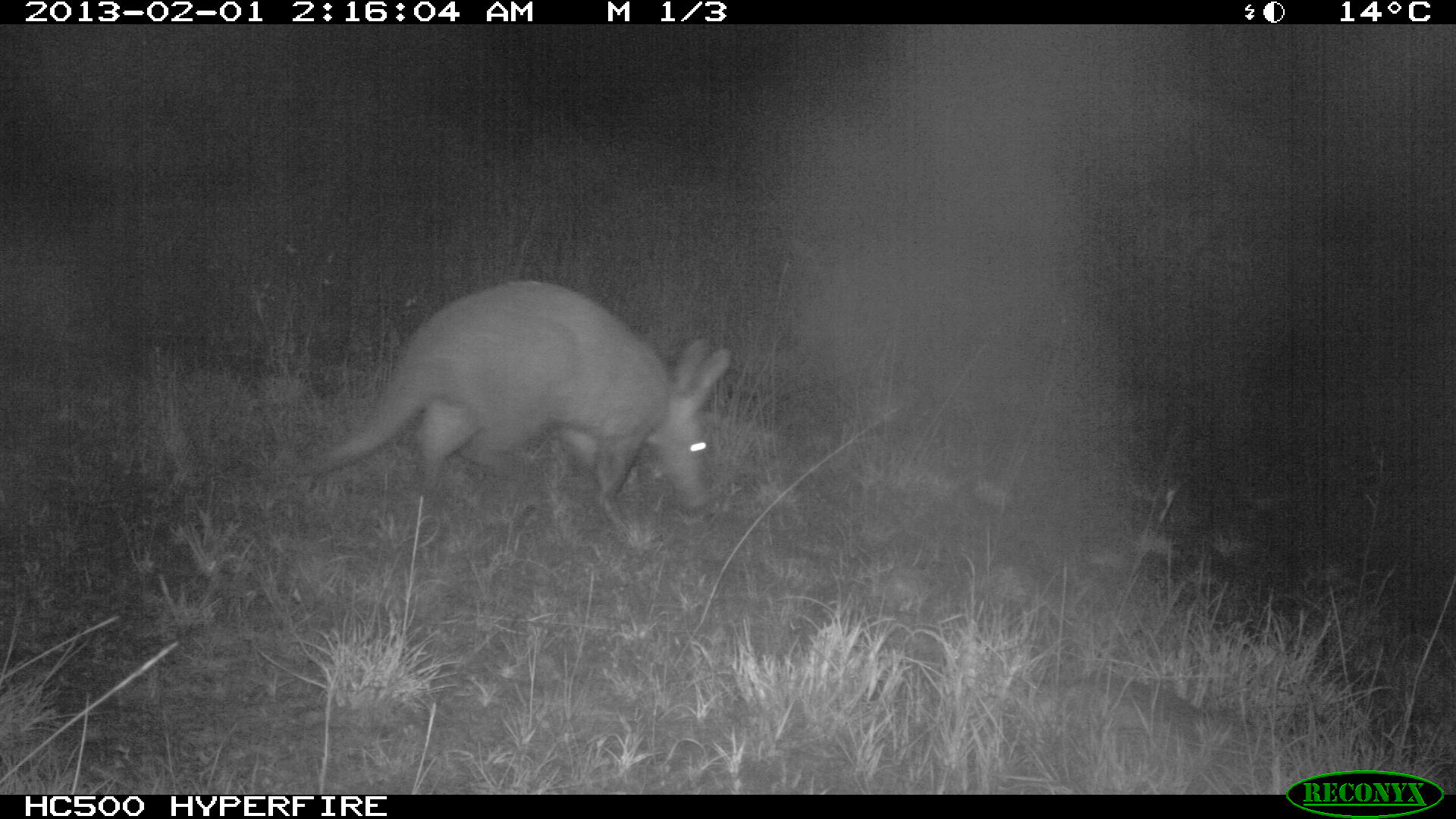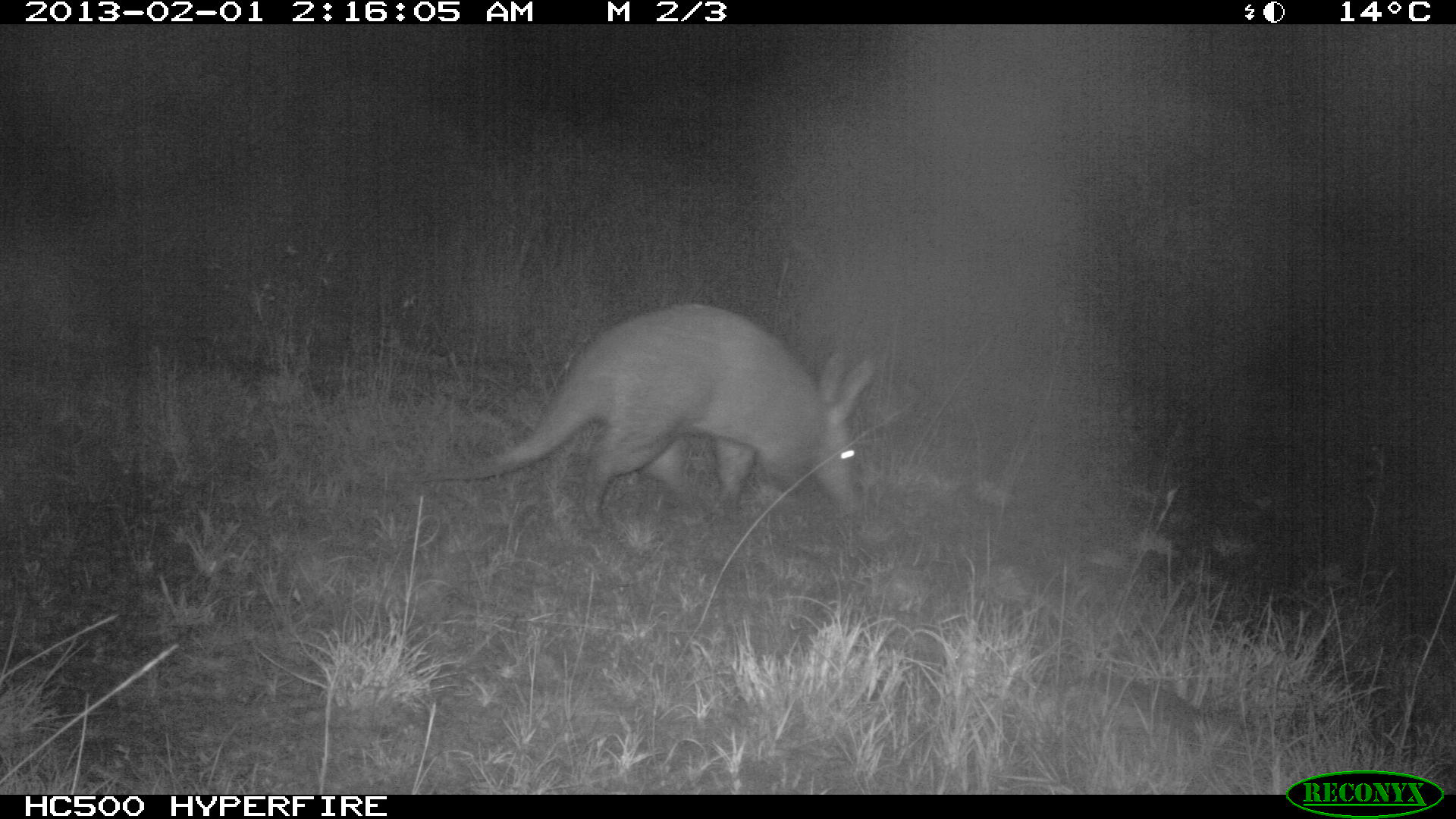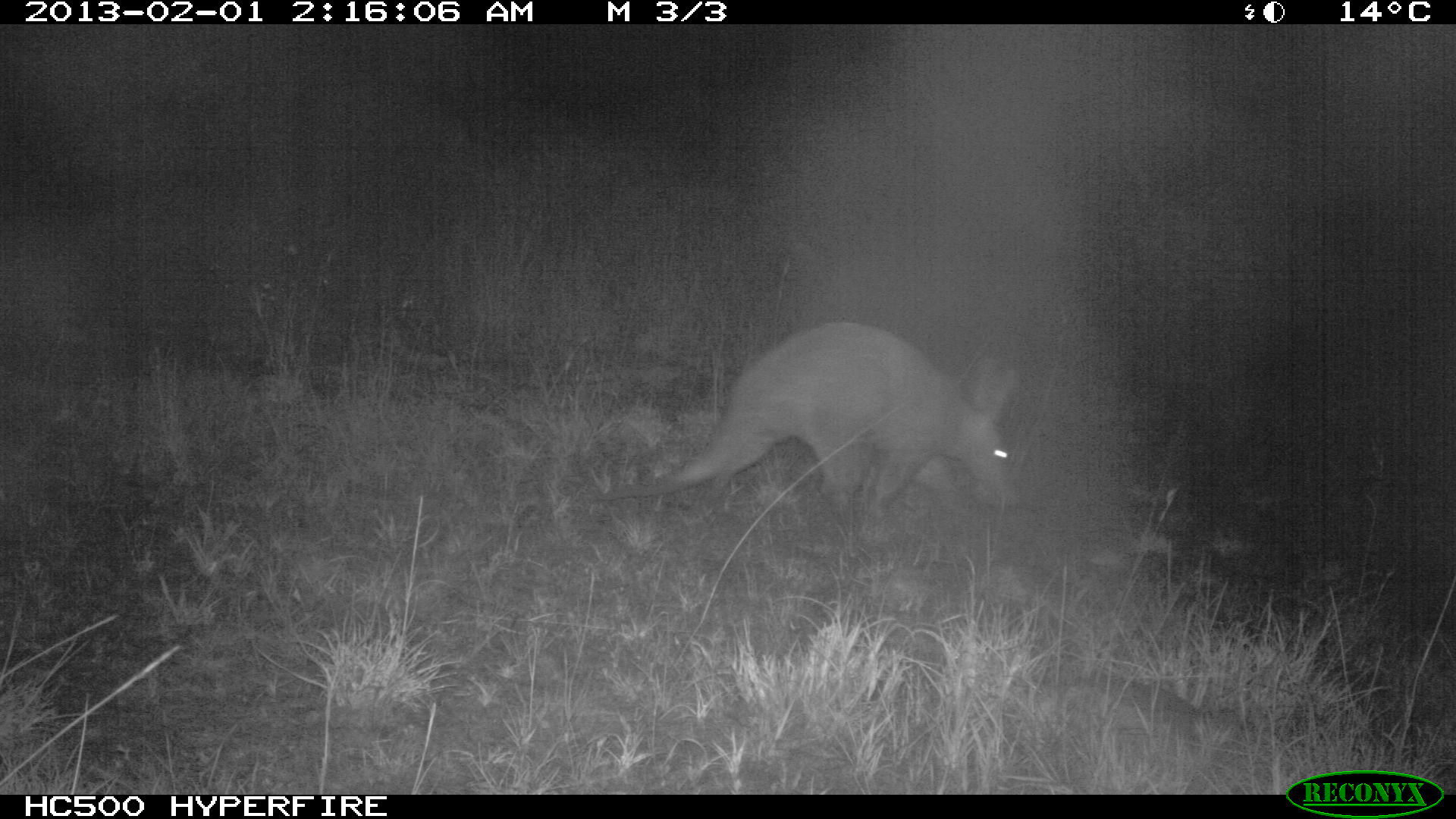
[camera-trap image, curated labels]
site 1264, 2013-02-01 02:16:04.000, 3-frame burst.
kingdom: Animalia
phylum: Chordata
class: Mammalia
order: Tubulidentata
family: Orycteropodidae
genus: Orycteropus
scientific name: Orycteropus afer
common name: aardvark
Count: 1.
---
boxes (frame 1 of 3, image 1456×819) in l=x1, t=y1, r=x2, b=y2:
orycteropus afer: l=280, t=276, r=736, b=549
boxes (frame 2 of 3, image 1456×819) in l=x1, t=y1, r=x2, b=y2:
orycteropus afer: l=414, t=300, r=875, b=545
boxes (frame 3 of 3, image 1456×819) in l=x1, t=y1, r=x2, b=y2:
orycteropus afer: l=587, t=315, r=1023, b=534